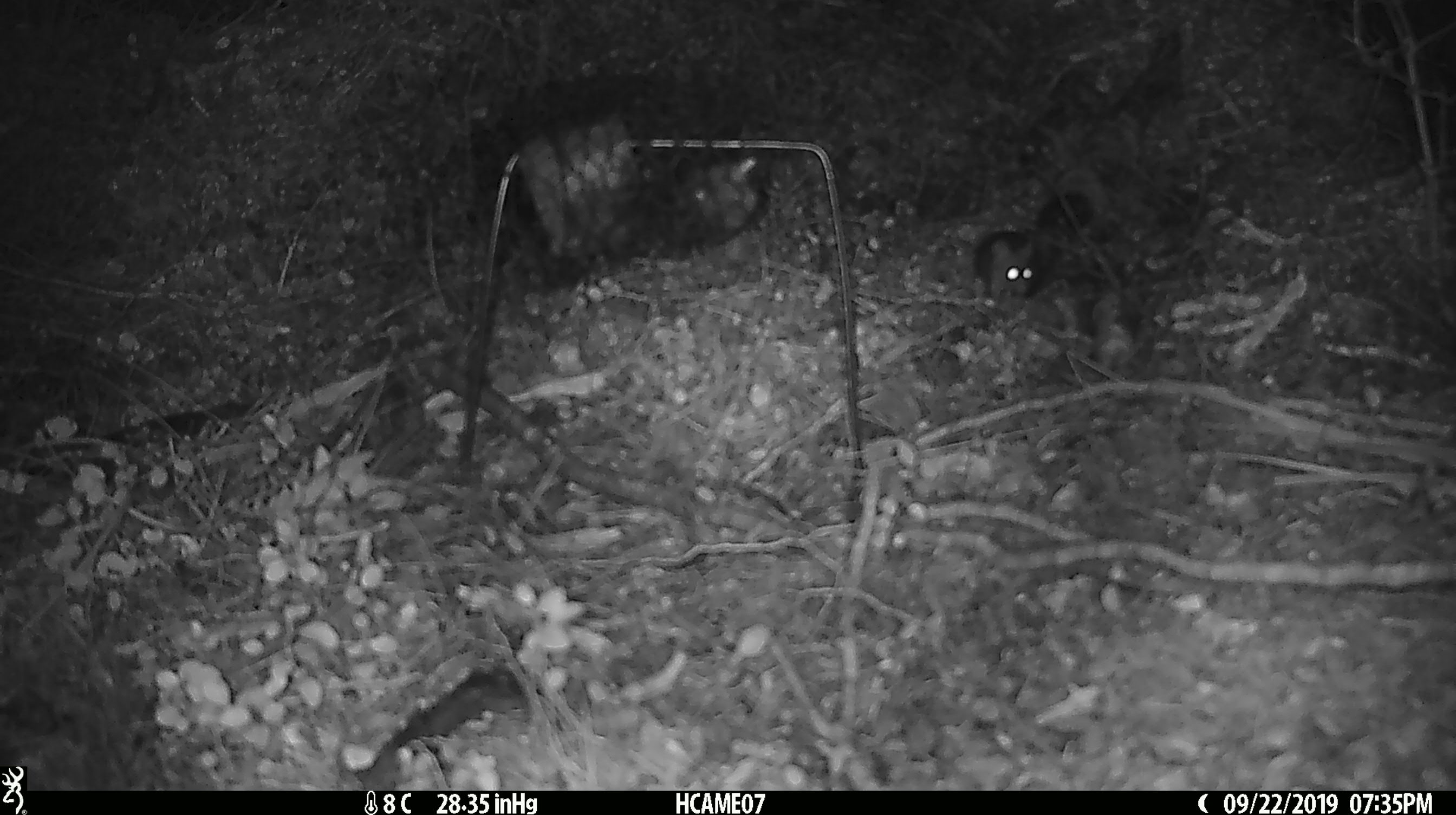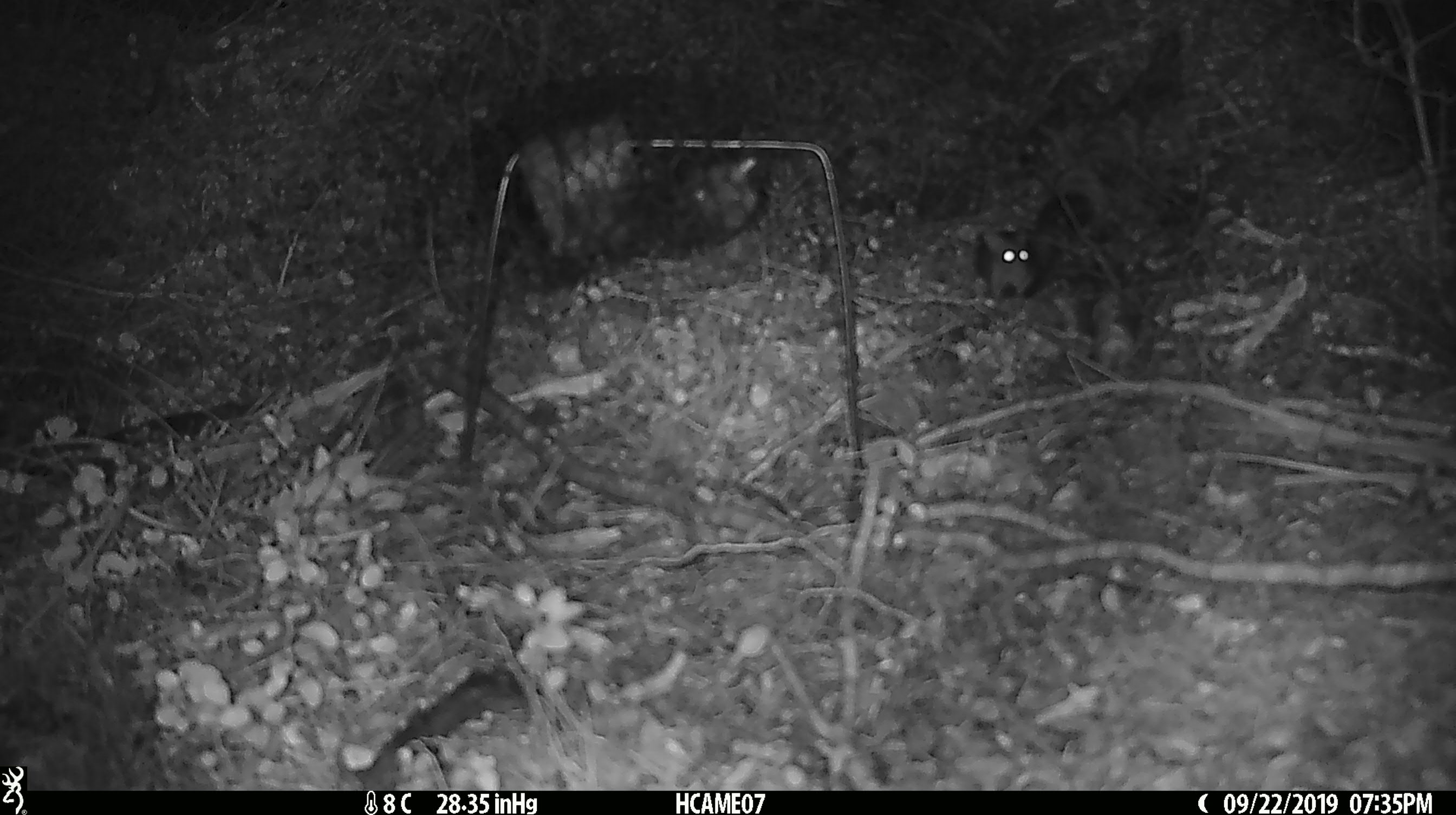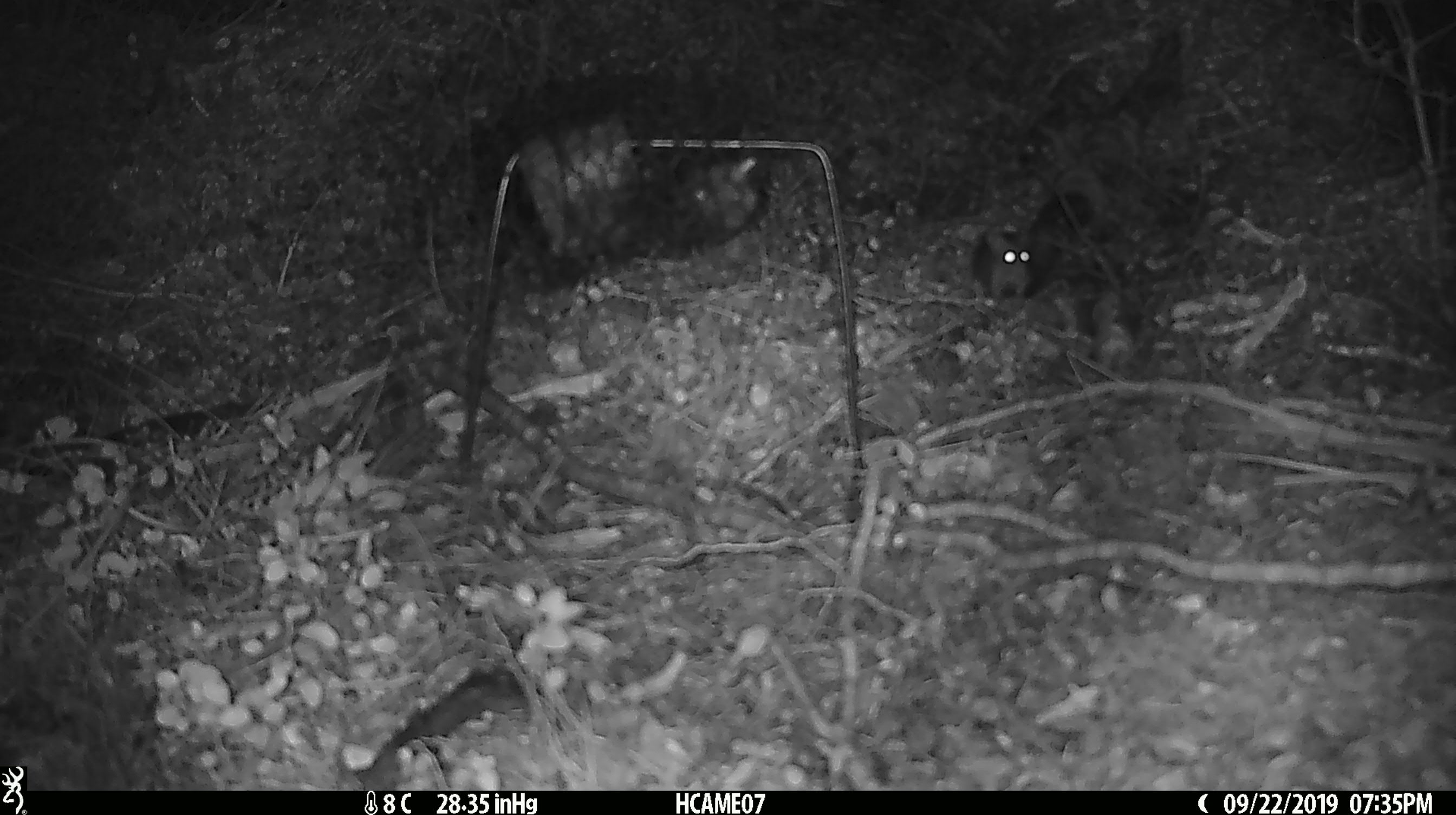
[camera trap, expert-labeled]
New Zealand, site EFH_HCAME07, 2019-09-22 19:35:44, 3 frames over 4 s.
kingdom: Animalia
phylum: Chordata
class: Mammalia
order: Rodentia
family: Muridae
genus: Mus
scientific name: Mus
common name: mouse